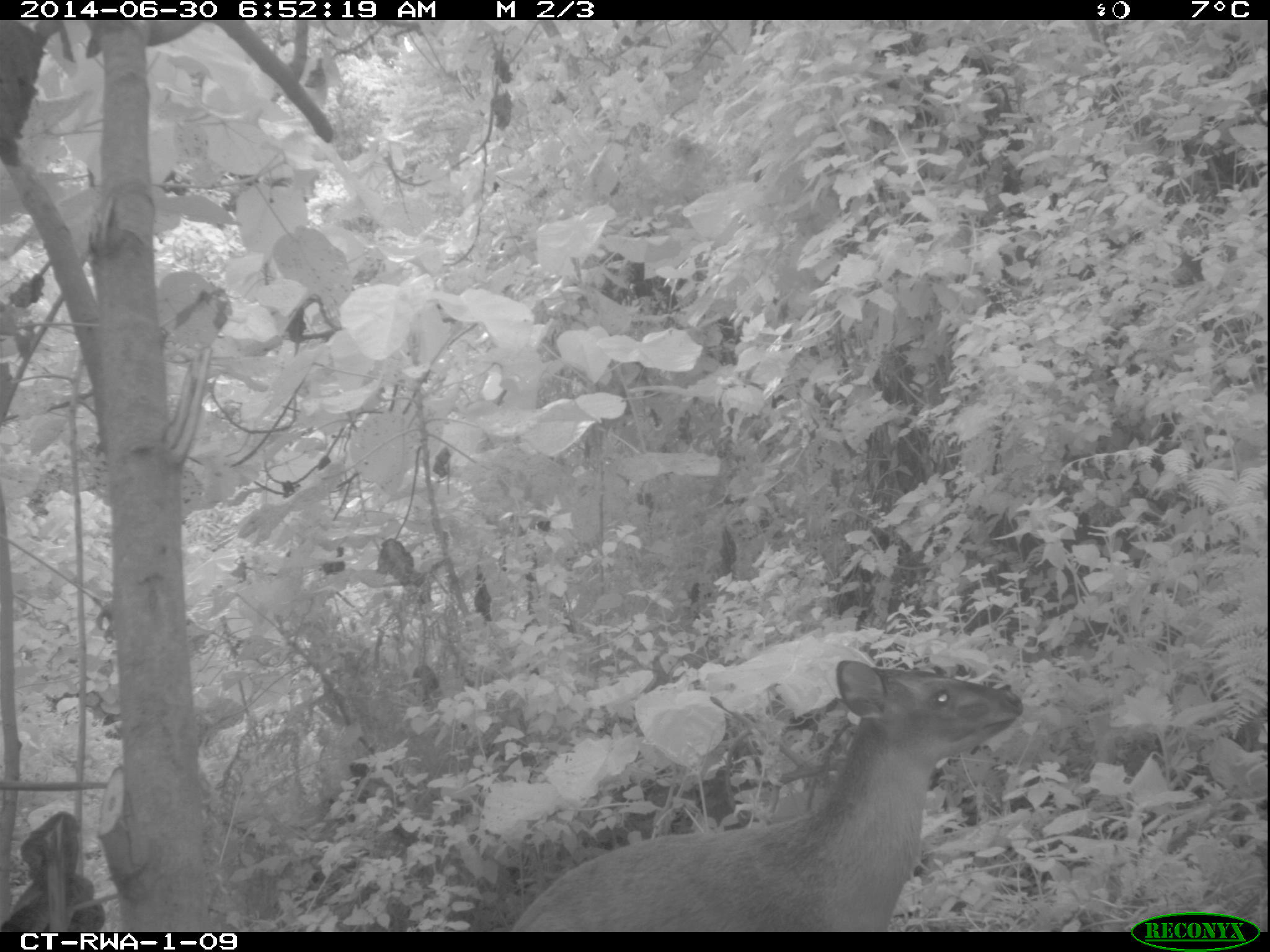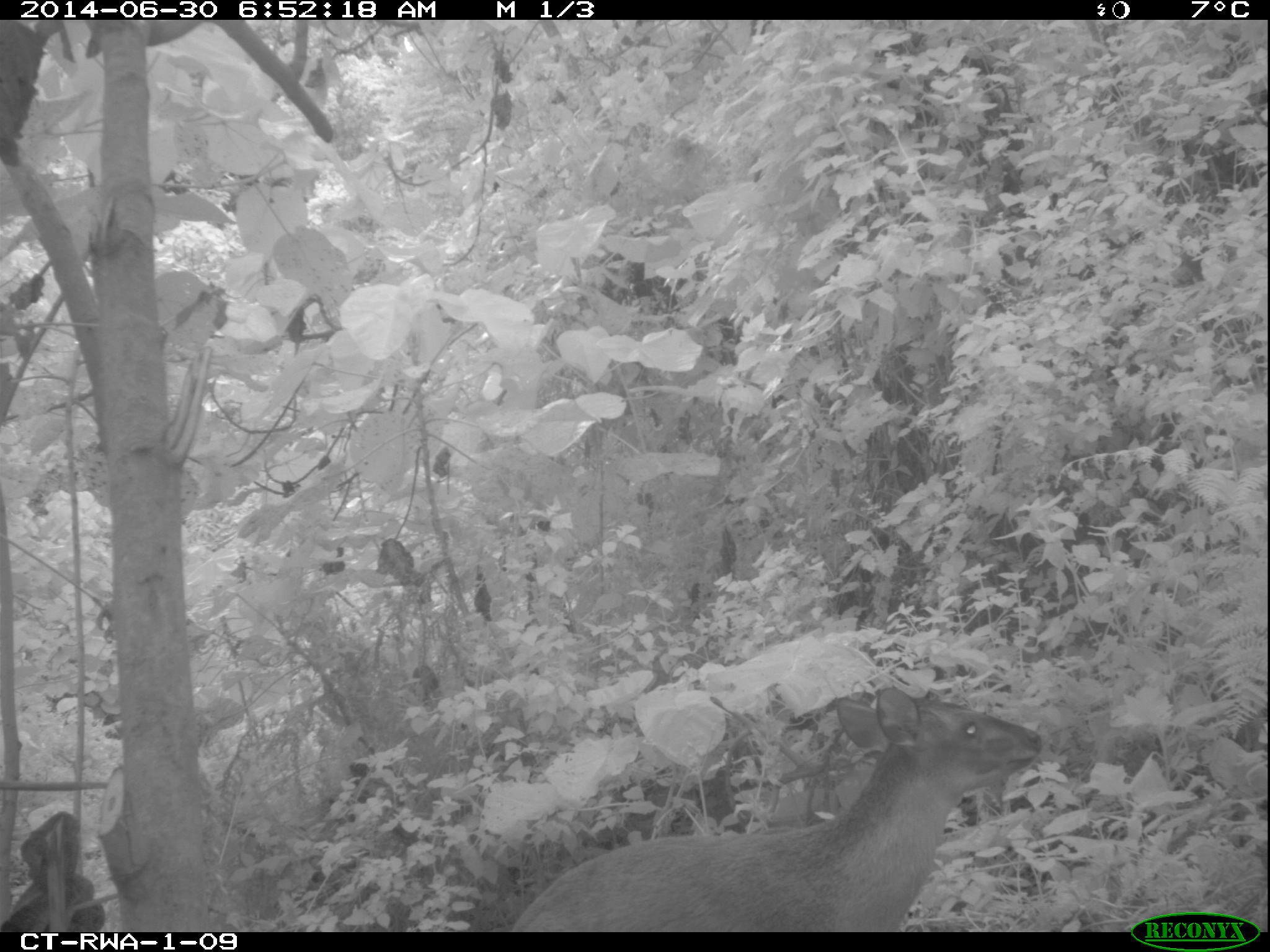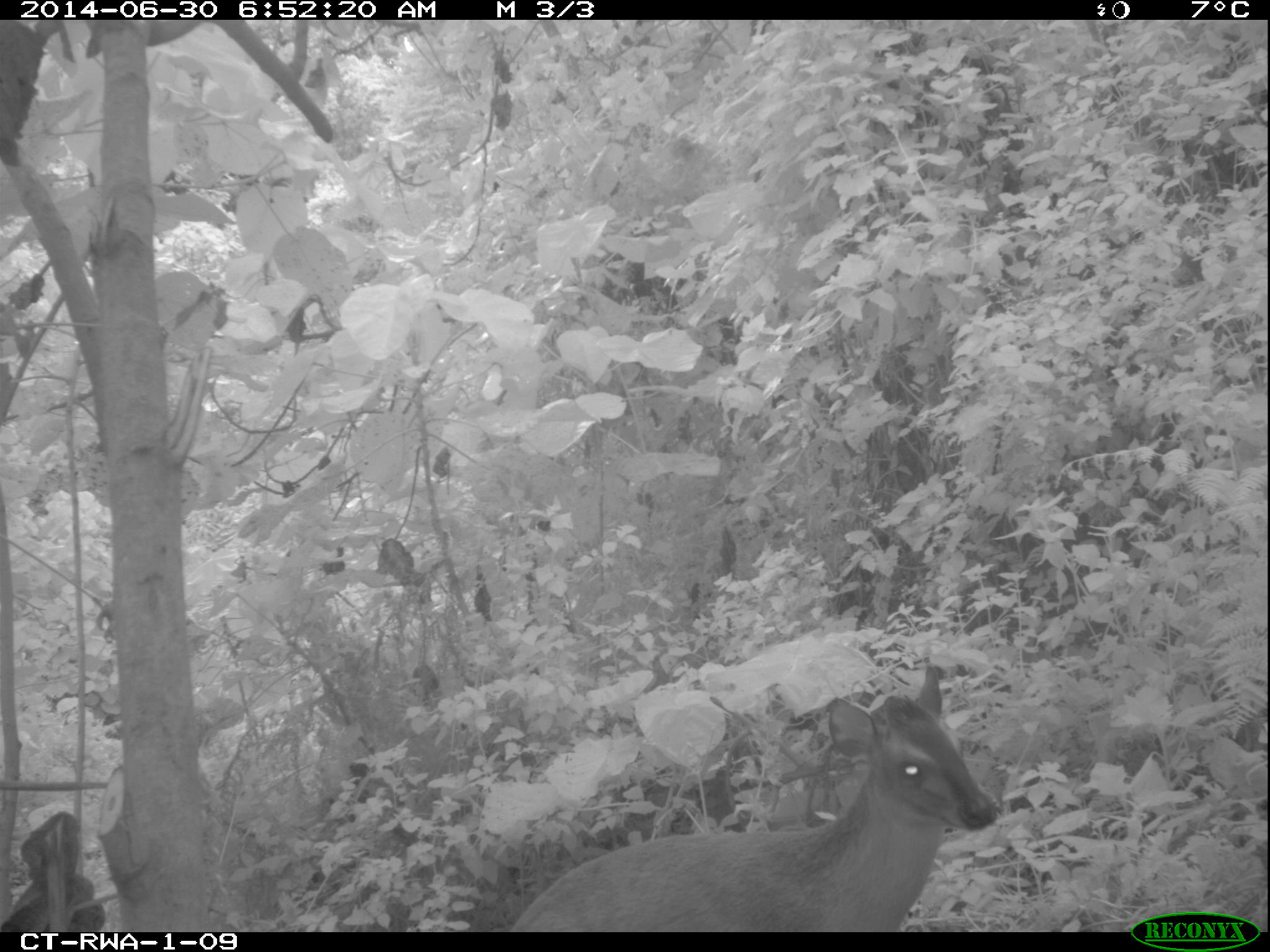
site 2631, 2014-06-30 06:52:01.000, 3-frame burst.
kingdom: Animalia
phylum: Chordata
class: Mammalia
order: Artiodactyla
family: Bovidae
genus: Cephalophus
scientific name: Cephalophus nigrifrons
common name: black-fronted duiker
Cephalophus nigrifrons (black-fronted duiker), count 1.